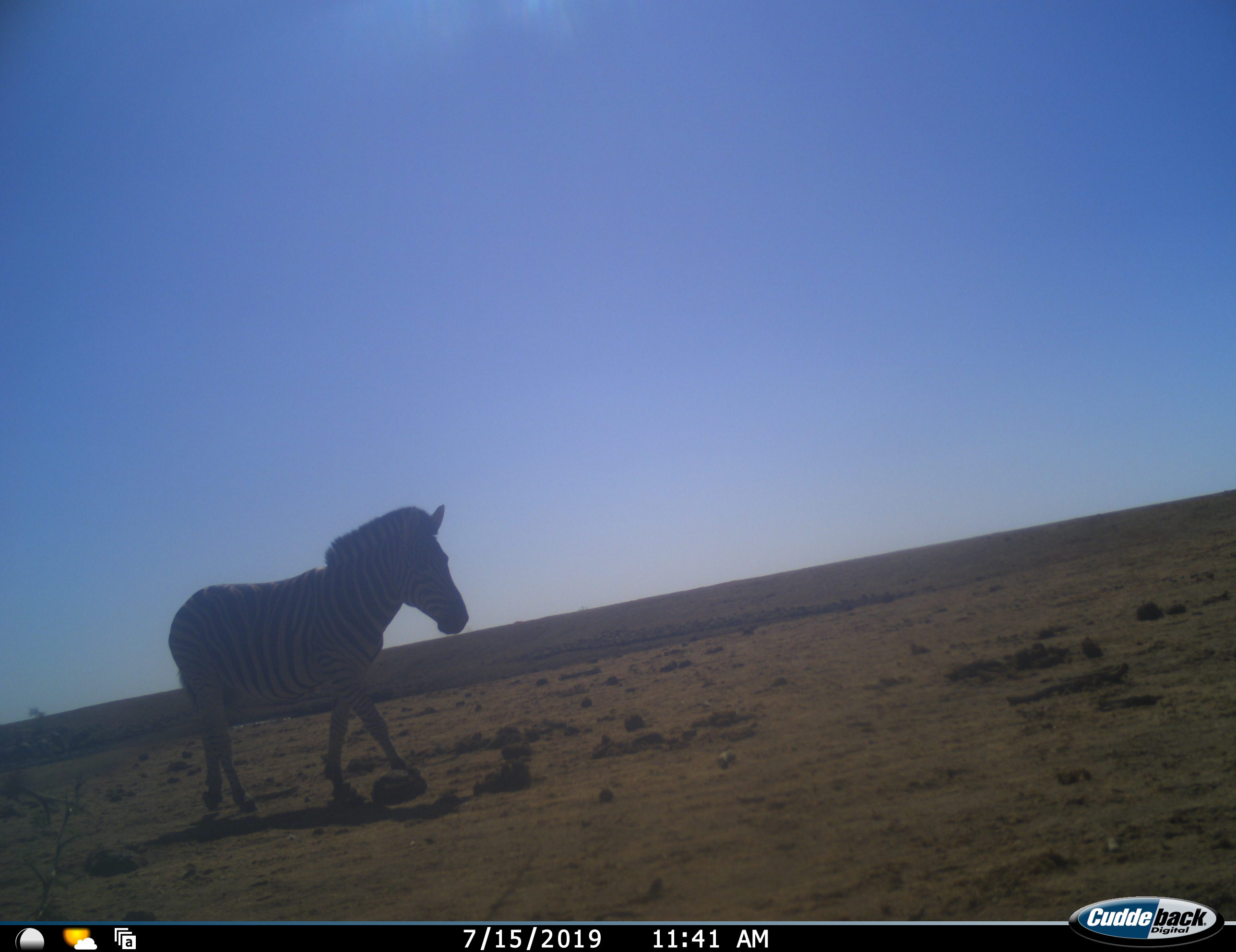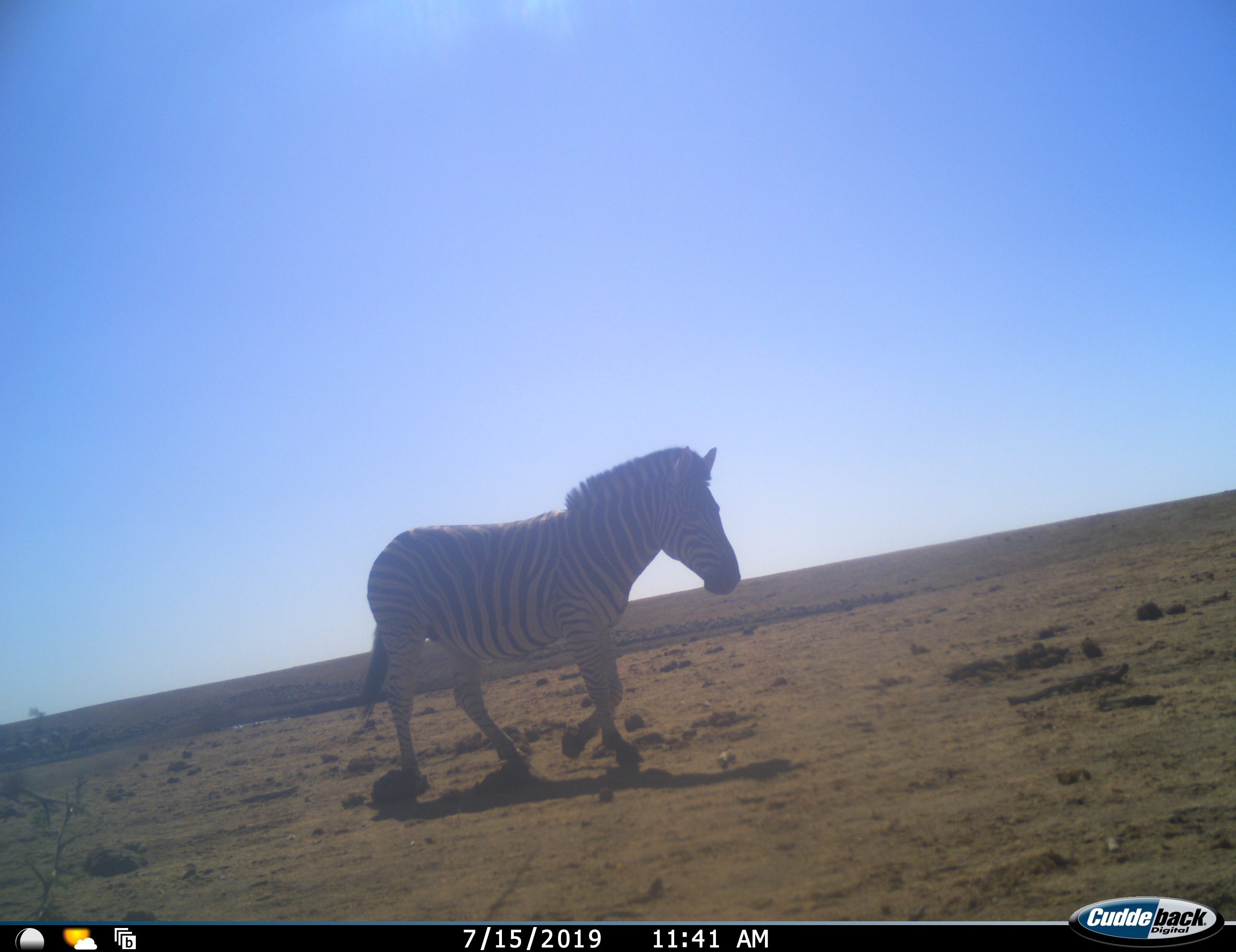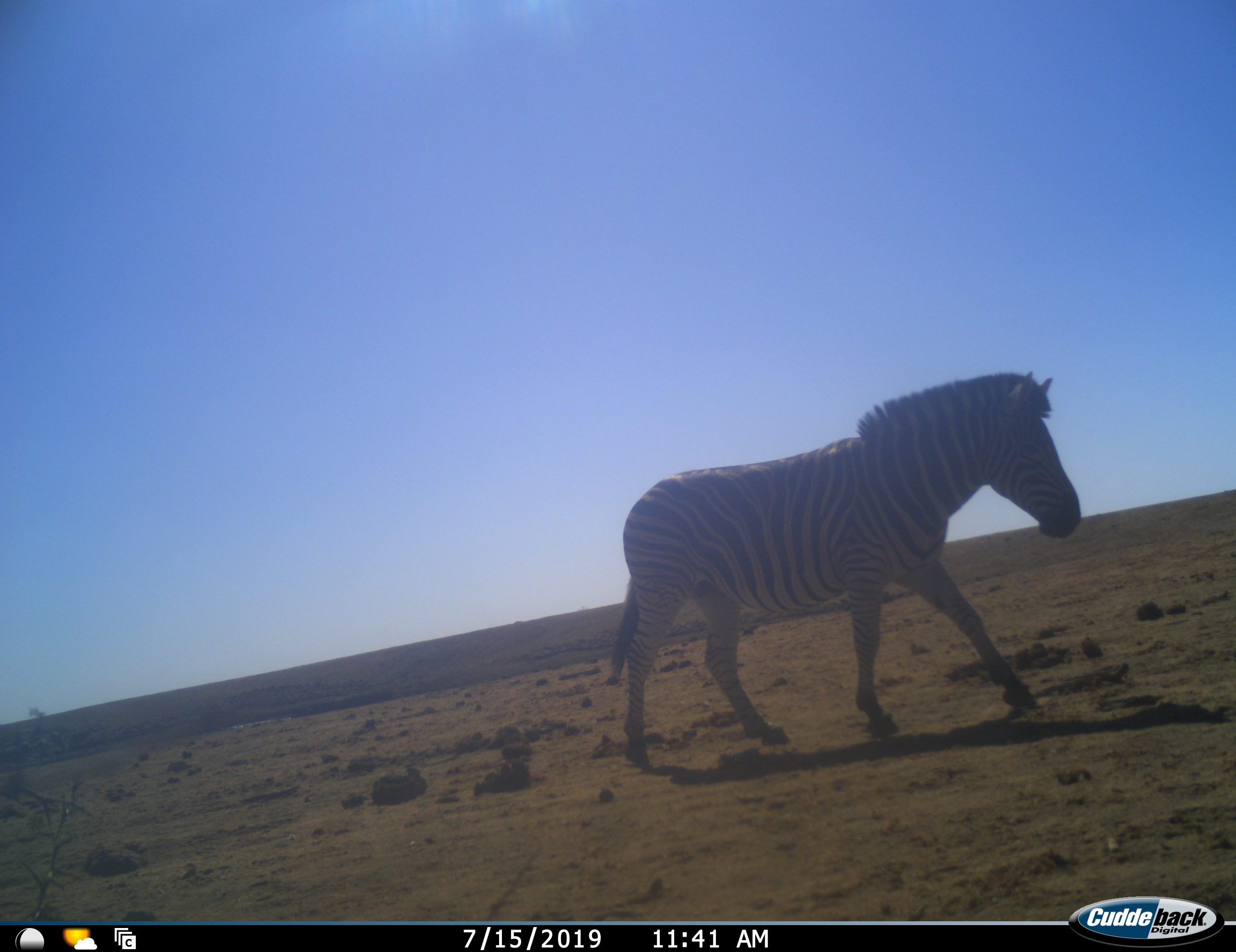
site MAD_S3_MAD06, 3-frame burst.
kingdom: Animalia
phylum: Chordata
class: Mammalia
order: Perissodactyla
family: Equidae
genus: Equus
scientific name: Equus quagga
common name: plains zebra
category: zebraplains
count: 1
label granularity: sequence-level